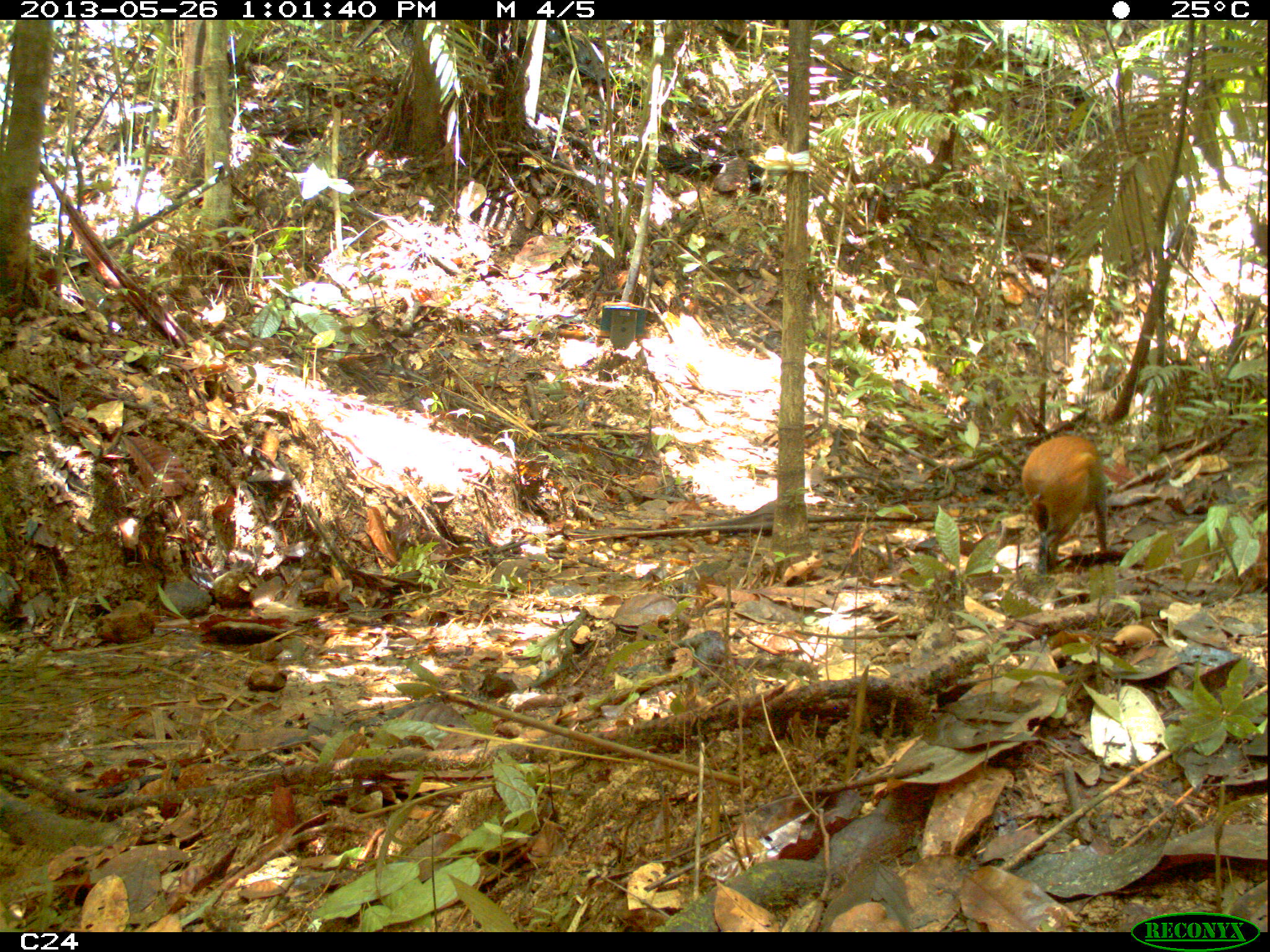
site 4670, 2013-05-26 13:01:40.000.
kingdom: Animalia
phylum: Chordata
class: Mammalia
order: Rodentia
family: Dasyproctidae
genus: Dasyprocta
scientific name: Dasyprocta leporina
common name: red-rumped agouti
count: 1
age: adult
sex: female